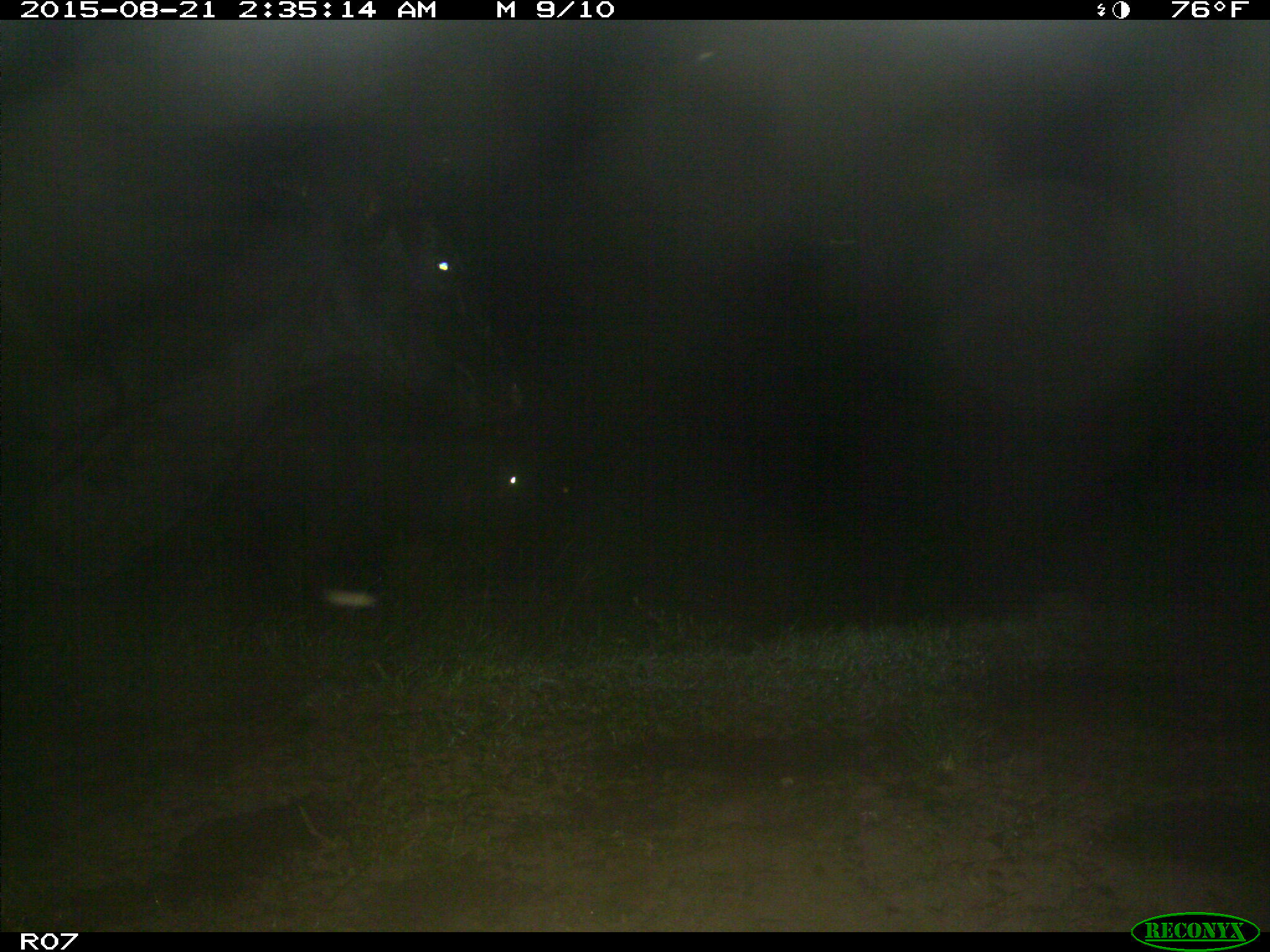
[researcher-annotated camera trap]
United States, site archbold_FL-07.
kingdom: Animalia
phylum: Chordata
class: Mammalia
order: Artiodactyla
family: Bovidae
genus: Bos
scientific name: Bos taurus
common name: domestic cow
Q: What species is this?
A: Bos taurus (domestic cow).